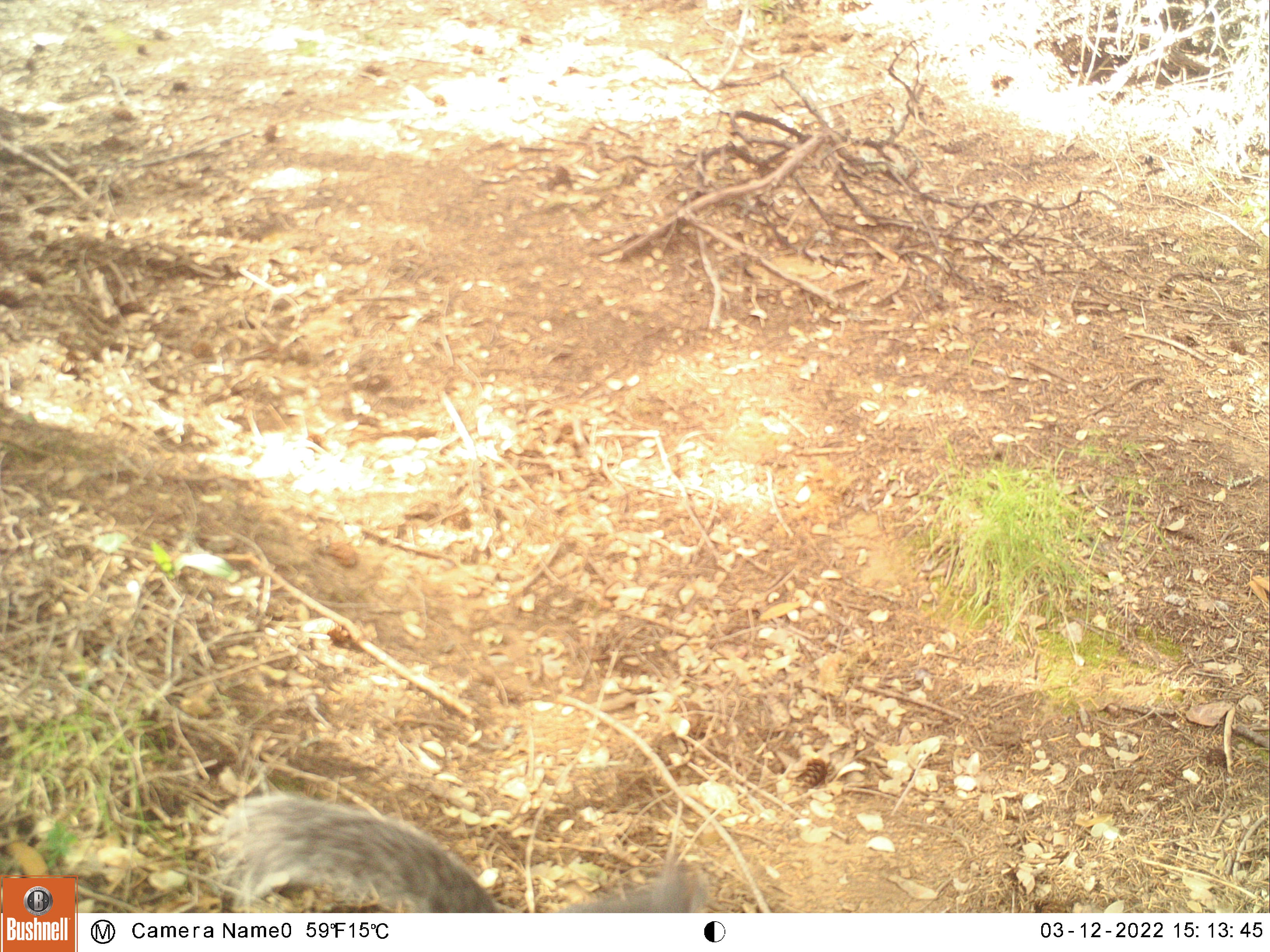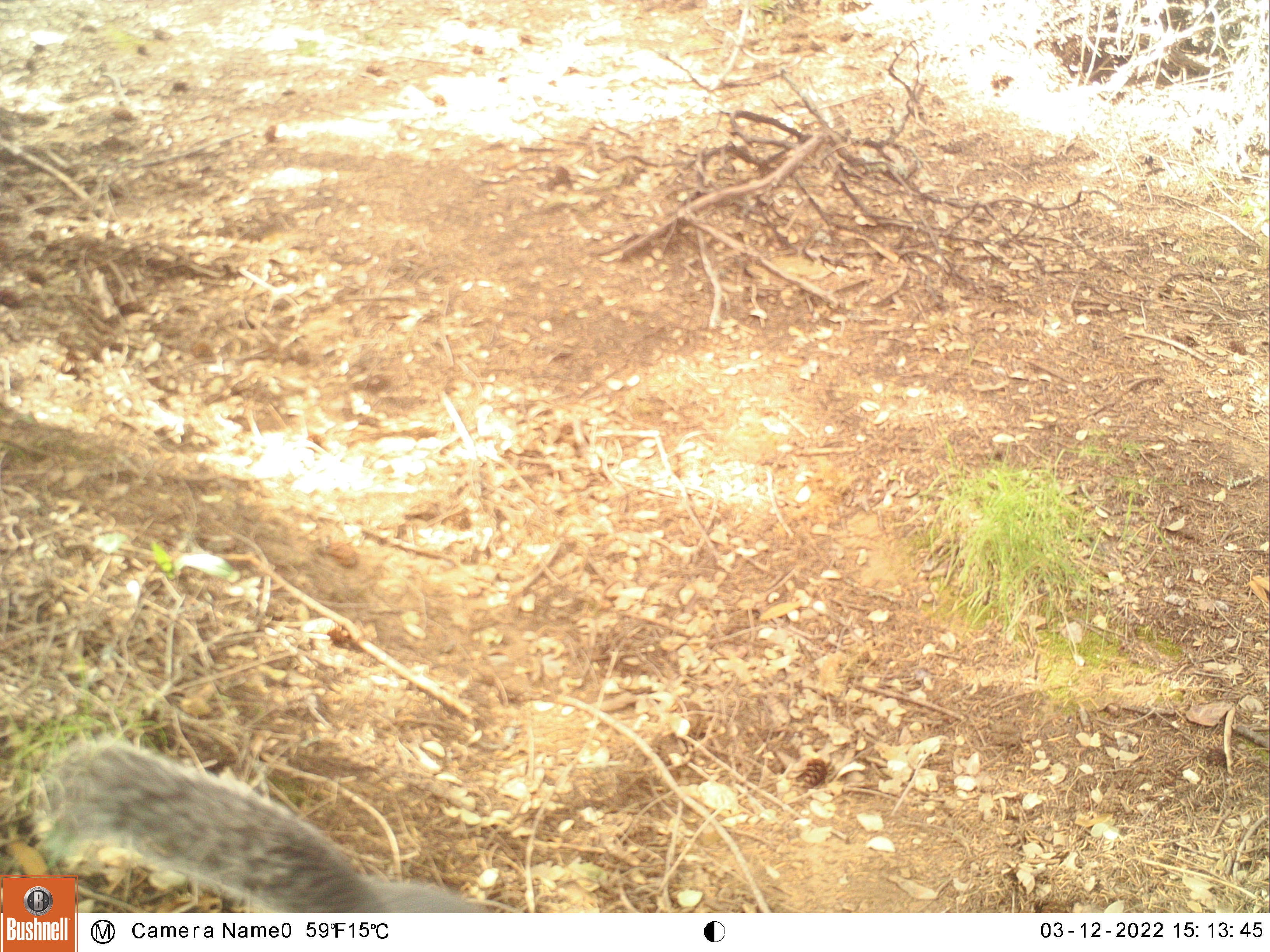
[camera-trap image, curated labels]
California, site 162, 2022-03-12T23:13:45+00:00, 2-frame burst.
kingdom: Animalia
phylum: Chordata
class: Mammalia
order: Rodentia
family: Sciuridae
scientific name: Sciuridae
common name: squirrel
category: unknown squirrel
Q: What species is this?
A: Unknown squirrel (squirrel) (Sciuridae).